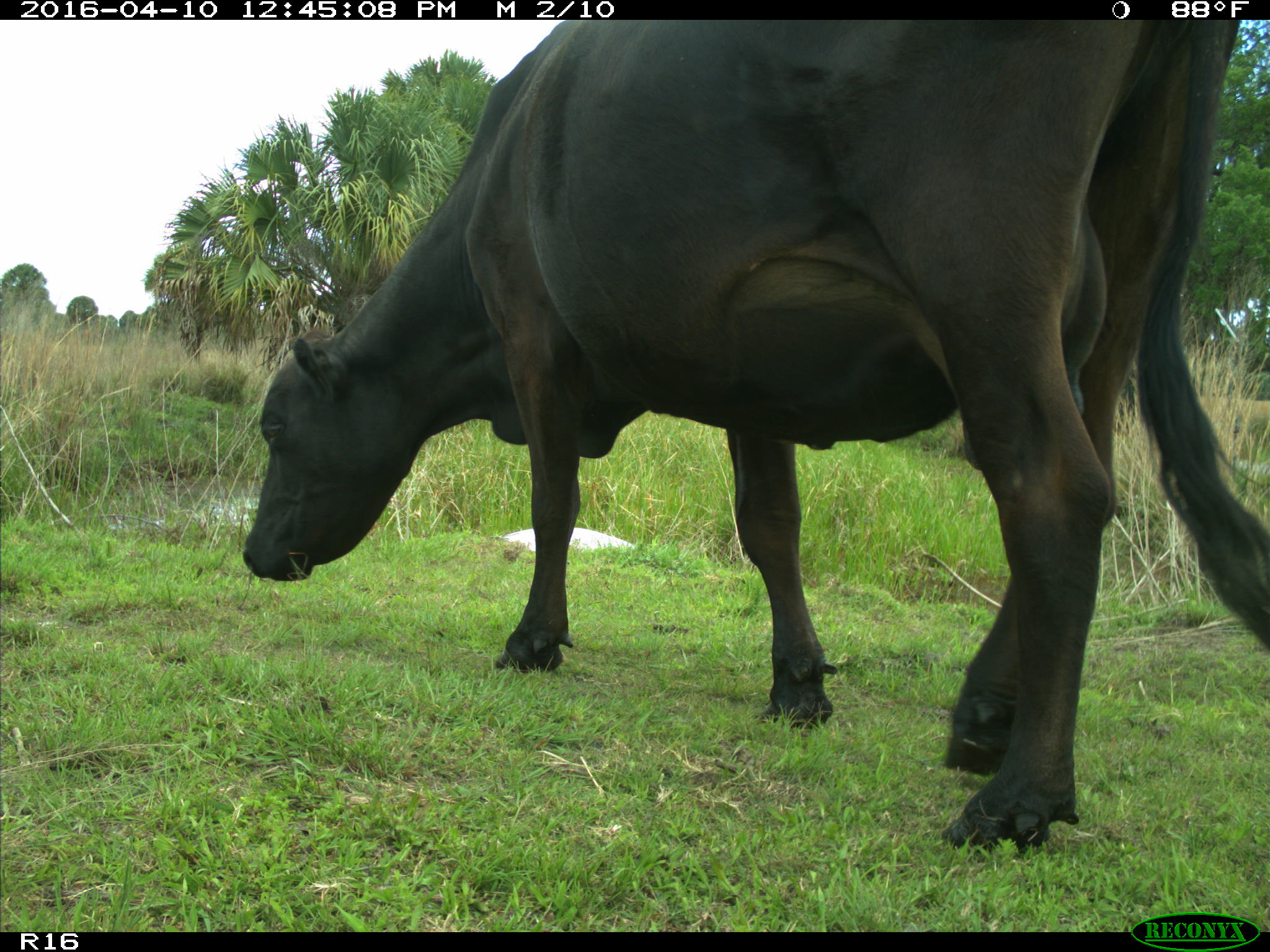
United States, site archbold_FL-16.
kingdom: Animalia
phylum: Chordata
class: Mammalia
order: Artiodactyla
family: Bovidae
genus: Bos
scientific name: Bos taurus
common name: domestic cow